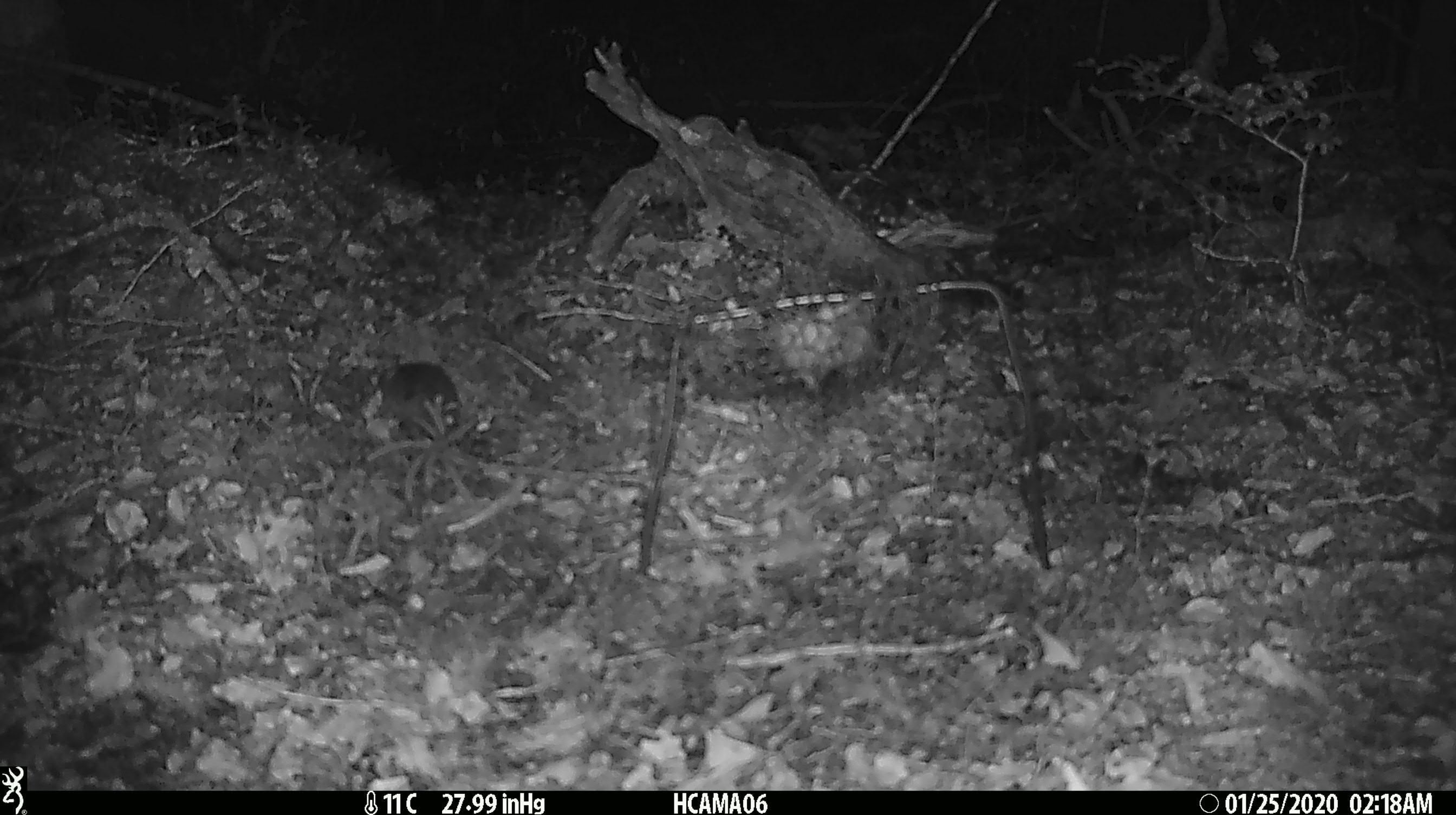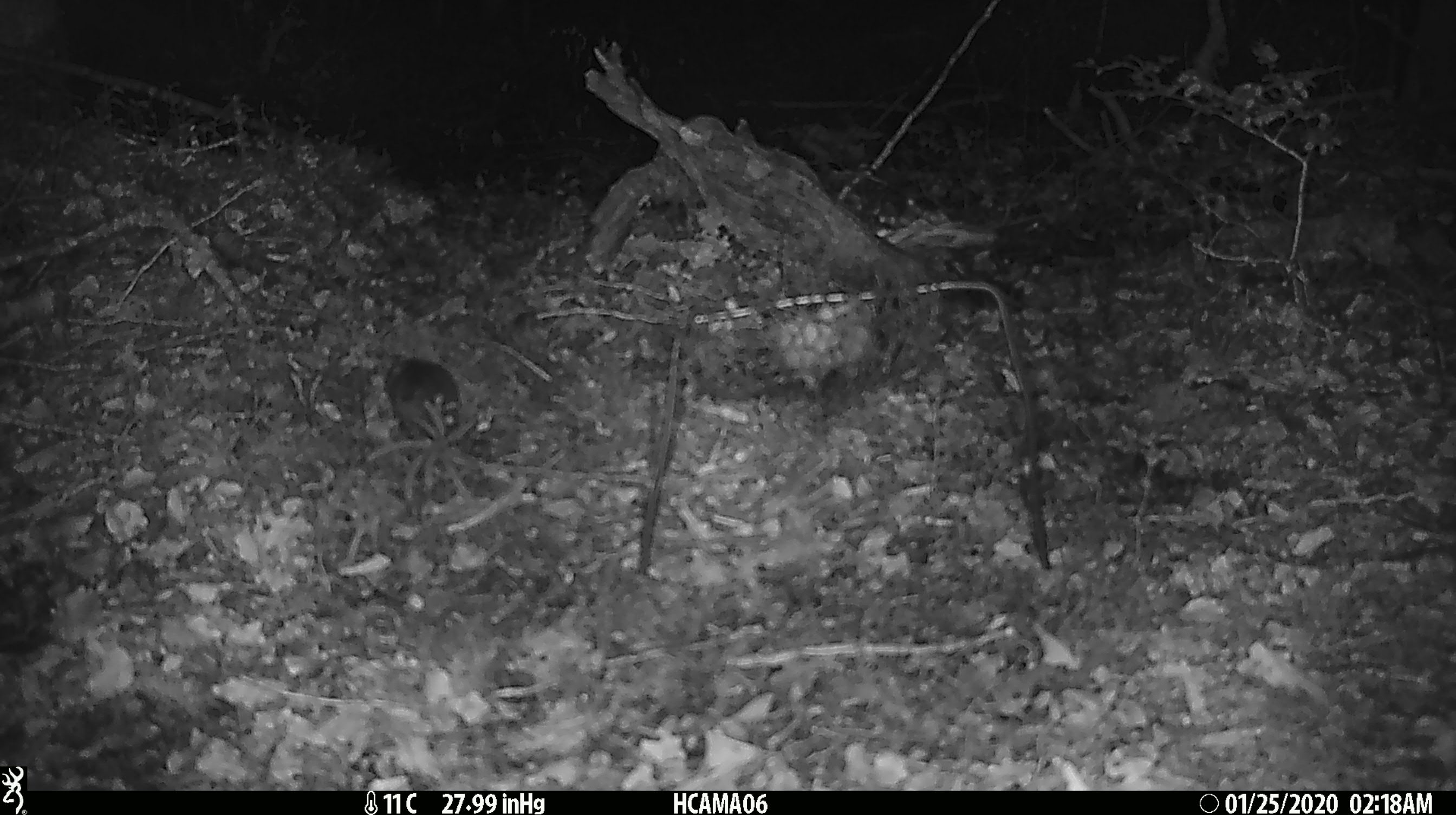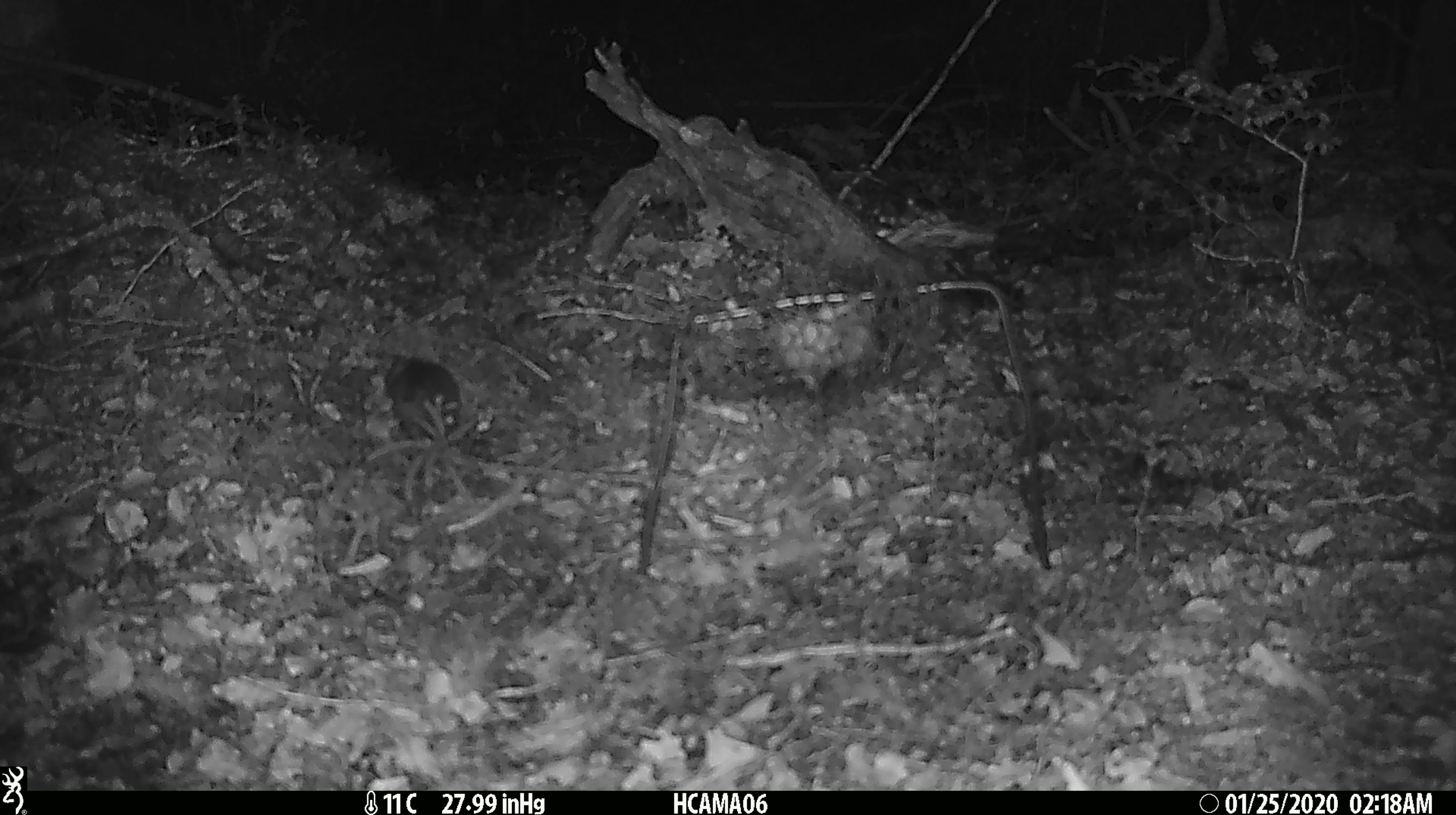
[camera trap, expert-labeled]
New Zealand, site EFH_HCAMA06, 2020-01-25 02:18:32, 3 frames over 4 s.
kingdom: Animalia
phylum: Chordata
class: Mammalia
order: Rodentia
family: Muridae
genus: Mus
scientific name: Mus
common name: mouse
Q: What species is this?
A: Mouse (Mus).